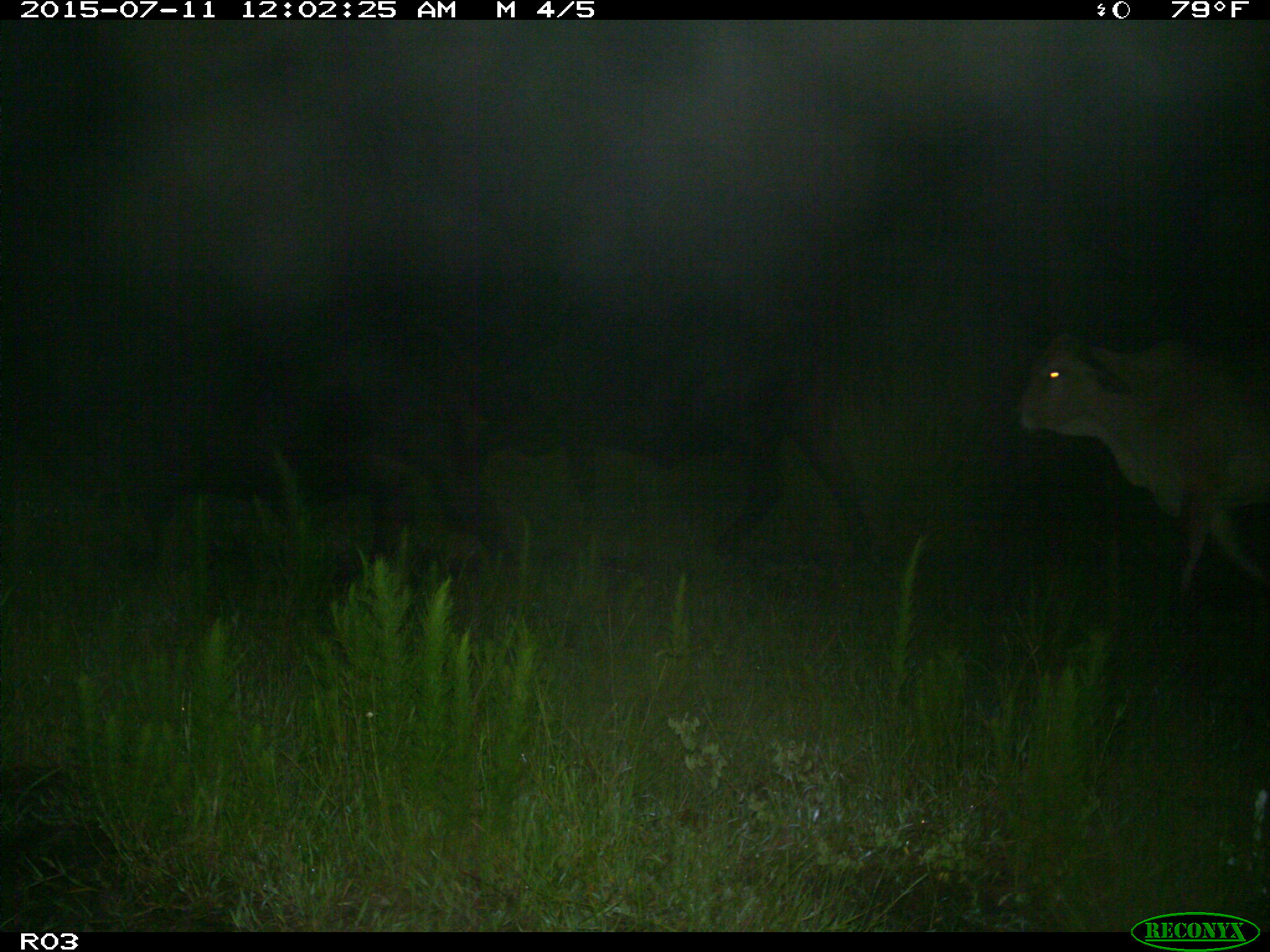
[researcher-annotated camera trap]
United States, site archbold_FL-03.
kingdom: Animalia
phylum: Chordata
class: Mammalia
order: Artiodactyla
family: Bovidae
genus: Bos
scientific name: Bos taurus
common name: domestic cow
Bos taurus (domestic cow).